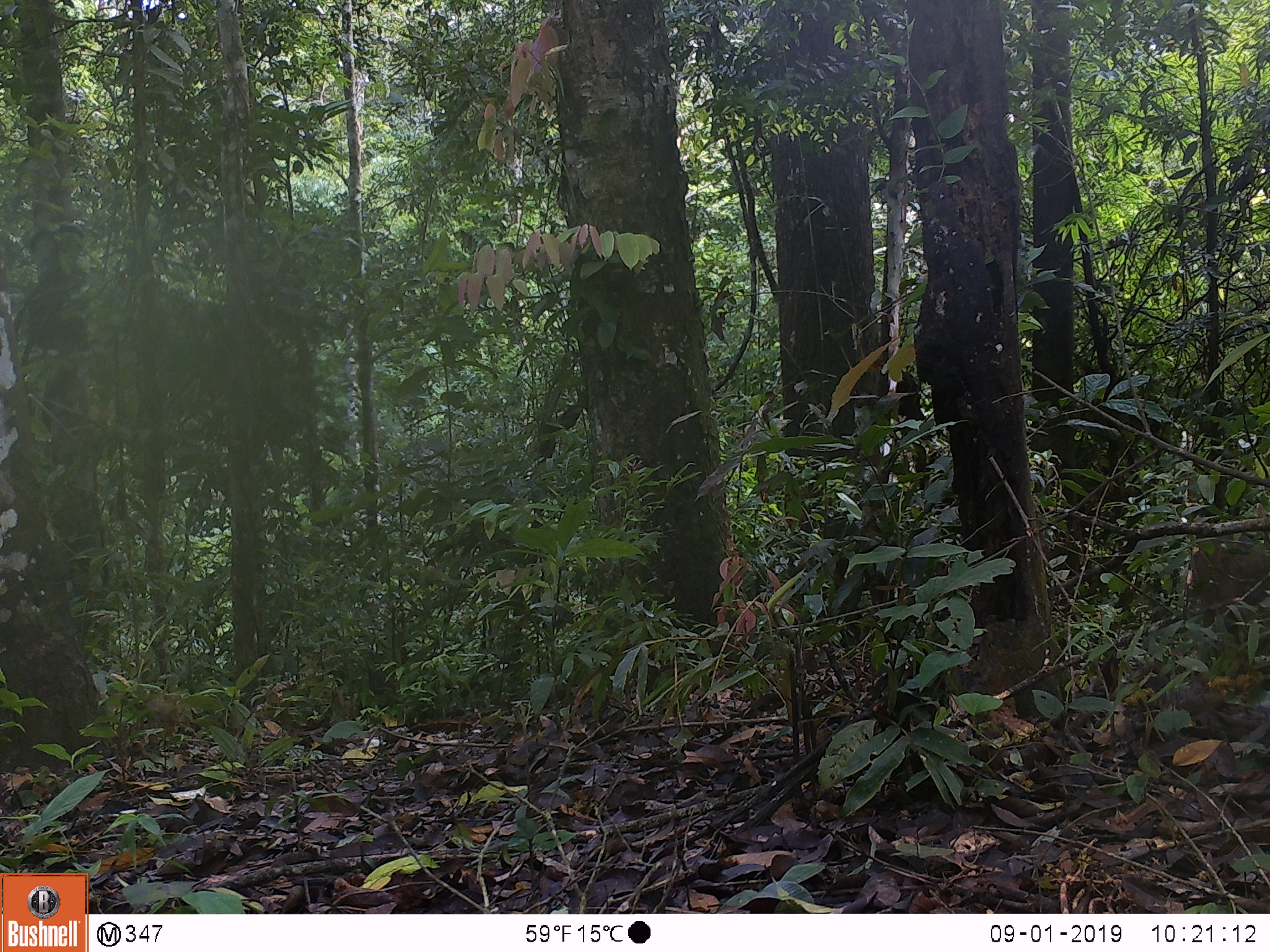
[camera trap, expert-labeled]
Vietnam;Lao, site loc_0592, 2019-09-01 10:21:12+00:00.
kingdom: Animalia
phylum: Chordata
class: Mammalia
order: Artiodactyla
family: Suidae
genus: Sus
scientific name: Sus scrofa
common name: eurasian wild pig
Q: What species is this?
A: Eurasian wild pig (Sus scrofa).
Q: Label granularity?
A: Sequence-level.